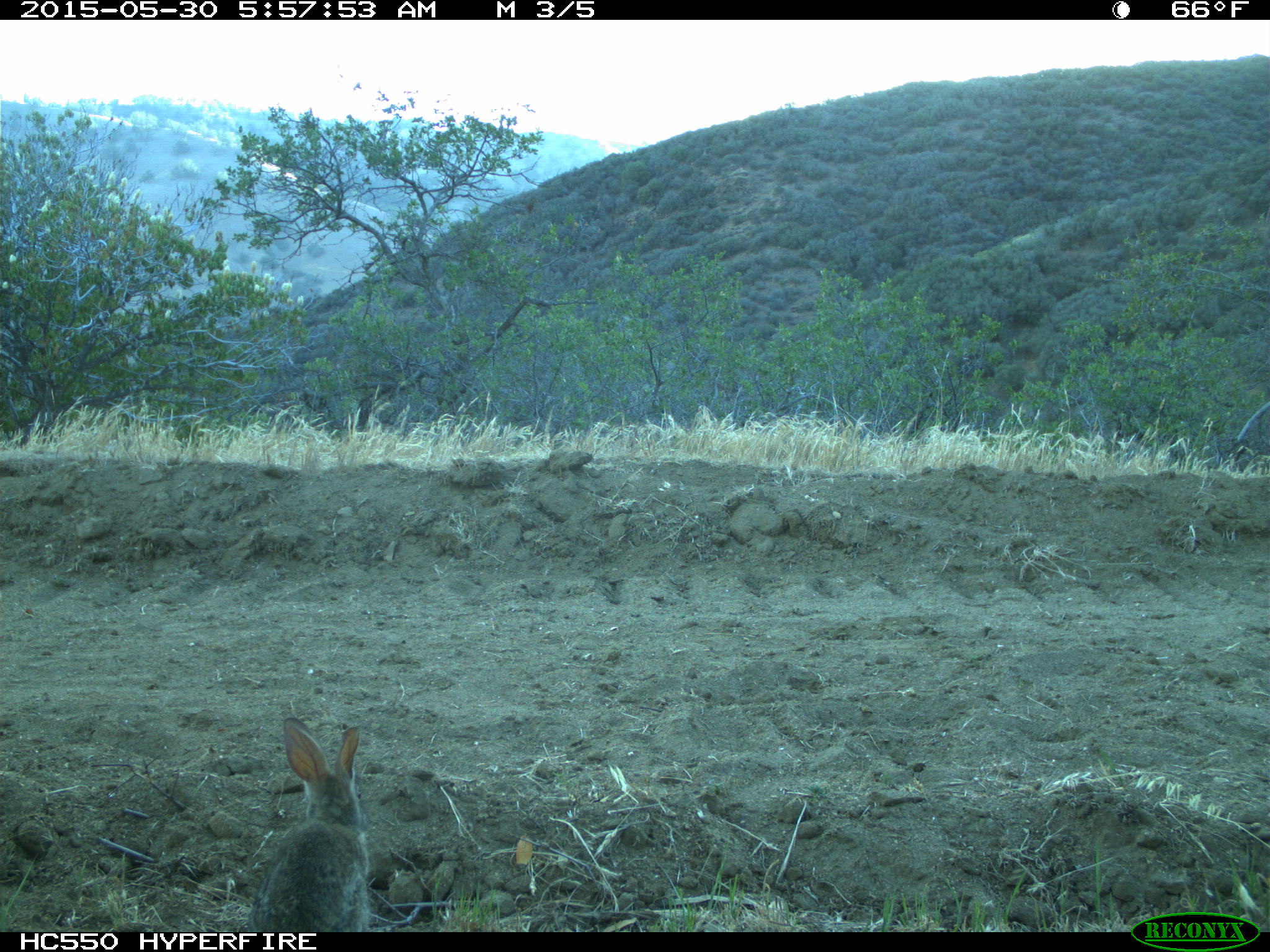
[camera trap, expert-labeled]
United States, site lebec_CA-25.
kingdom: Animalia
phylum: Chordata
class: Mammalia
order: Lagomorpha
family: Leporidae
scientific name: Leporidae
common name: rabbits and hares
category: unidentified rabbit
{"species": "unidentified rabbit (rabbits and hares) (Leporidae)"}